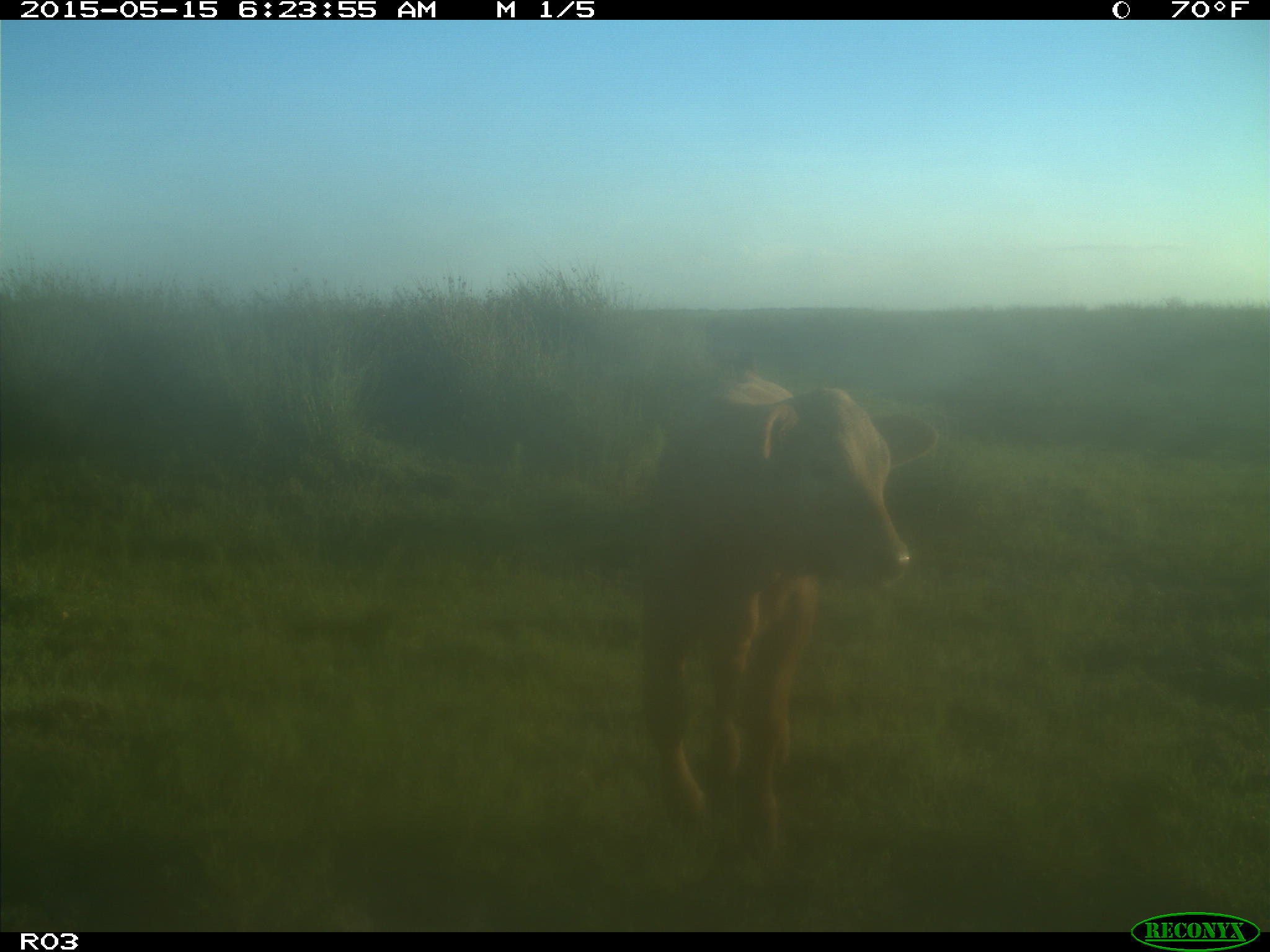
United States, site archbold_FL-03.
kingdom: Animalia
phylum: Chordata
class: Mammalia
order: Artiodactyla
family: Bovidae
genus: Bos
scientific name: Bos taurus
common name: domestic cow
Bos taurus (domestic cow).